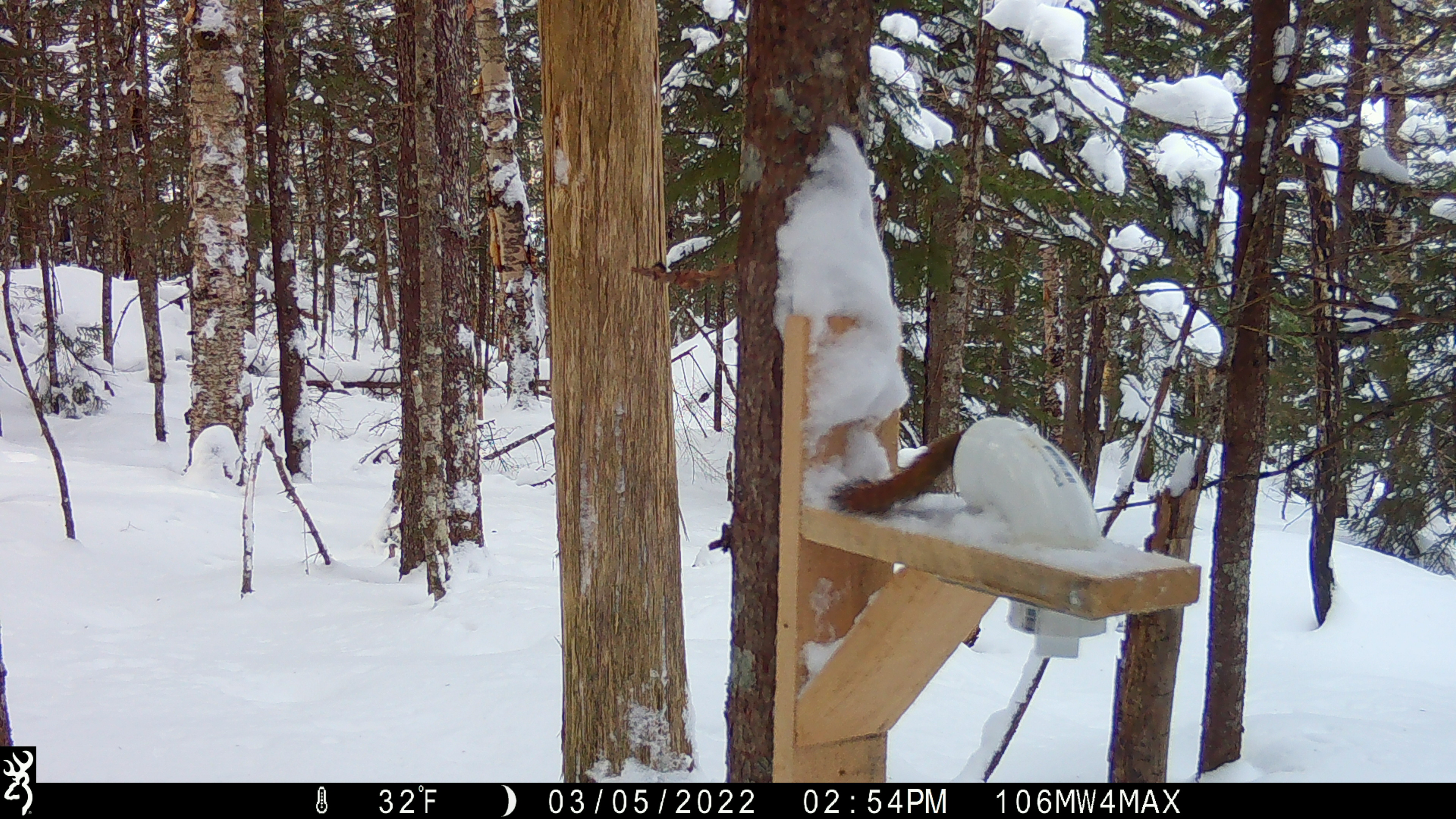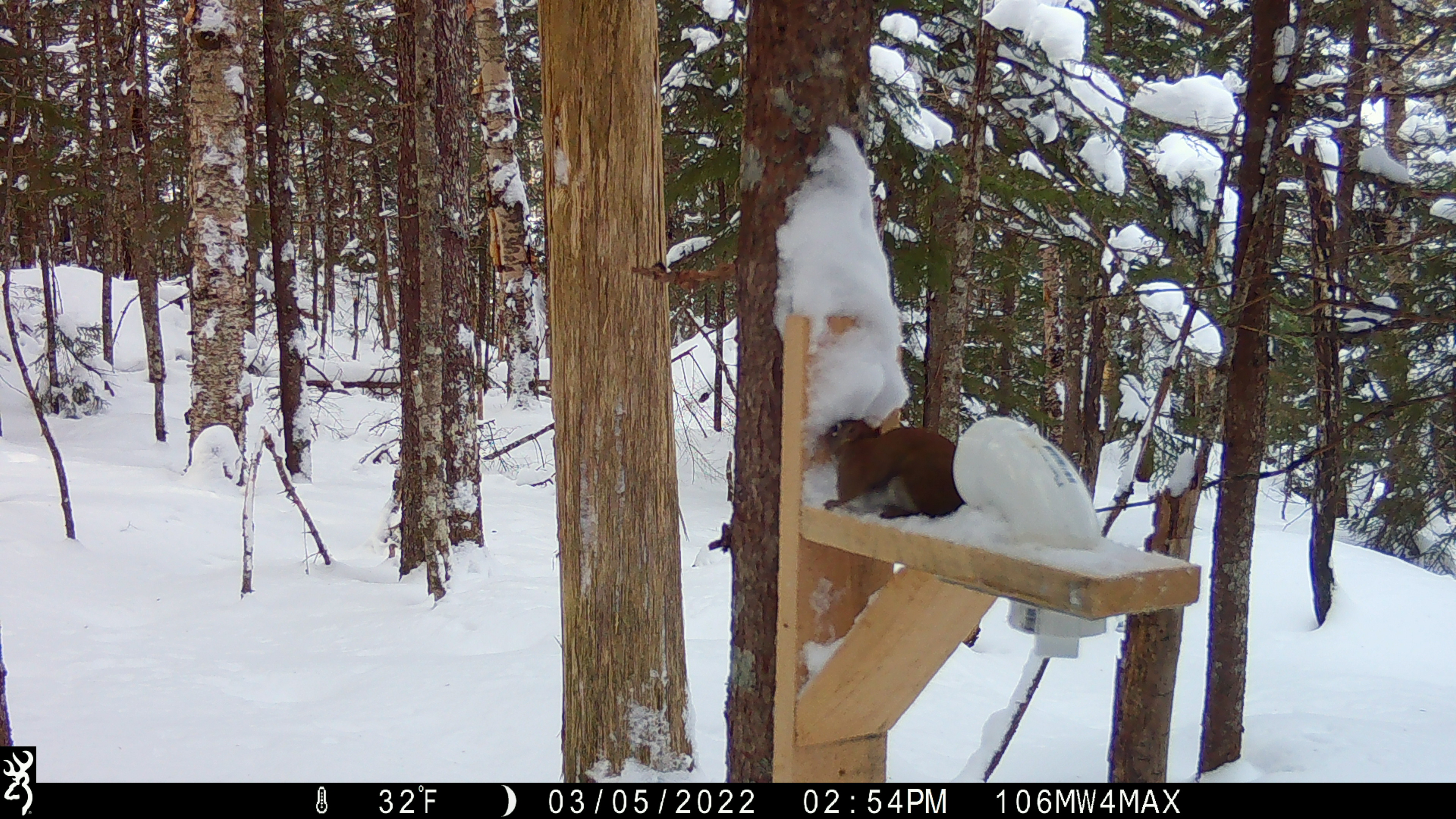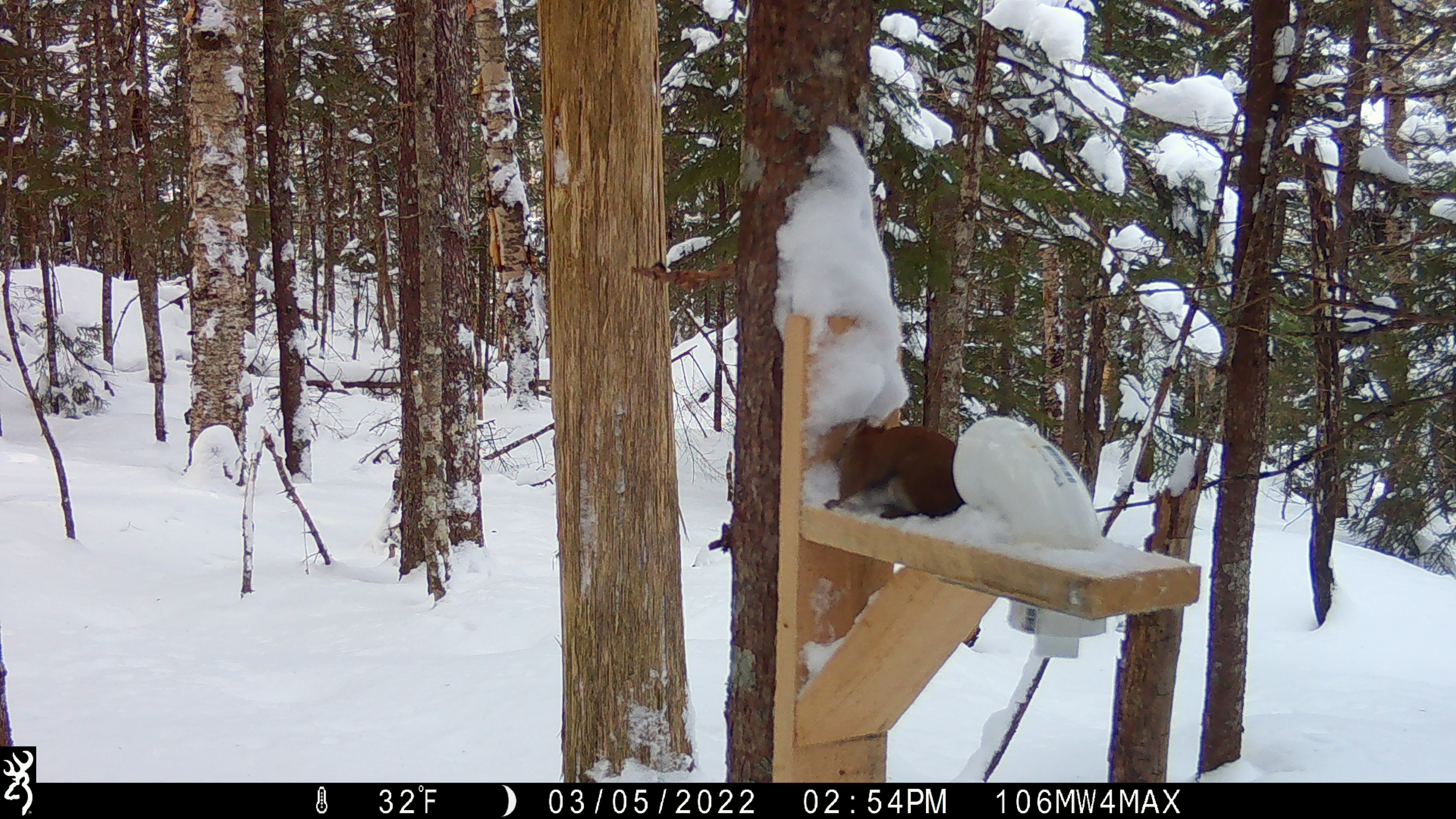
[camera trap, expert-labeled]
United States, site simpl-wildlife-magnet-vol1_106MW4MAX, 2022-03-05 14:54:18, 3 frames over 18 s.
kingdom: Animalia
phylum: Chordata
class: Mammalia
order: Rodentia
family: Sciuridae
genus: Tamiasciurus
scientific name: Tamiasciurus hudsonicus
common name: red squirrel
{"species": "red squirrel (Tamiasciurus hudsonicus)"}